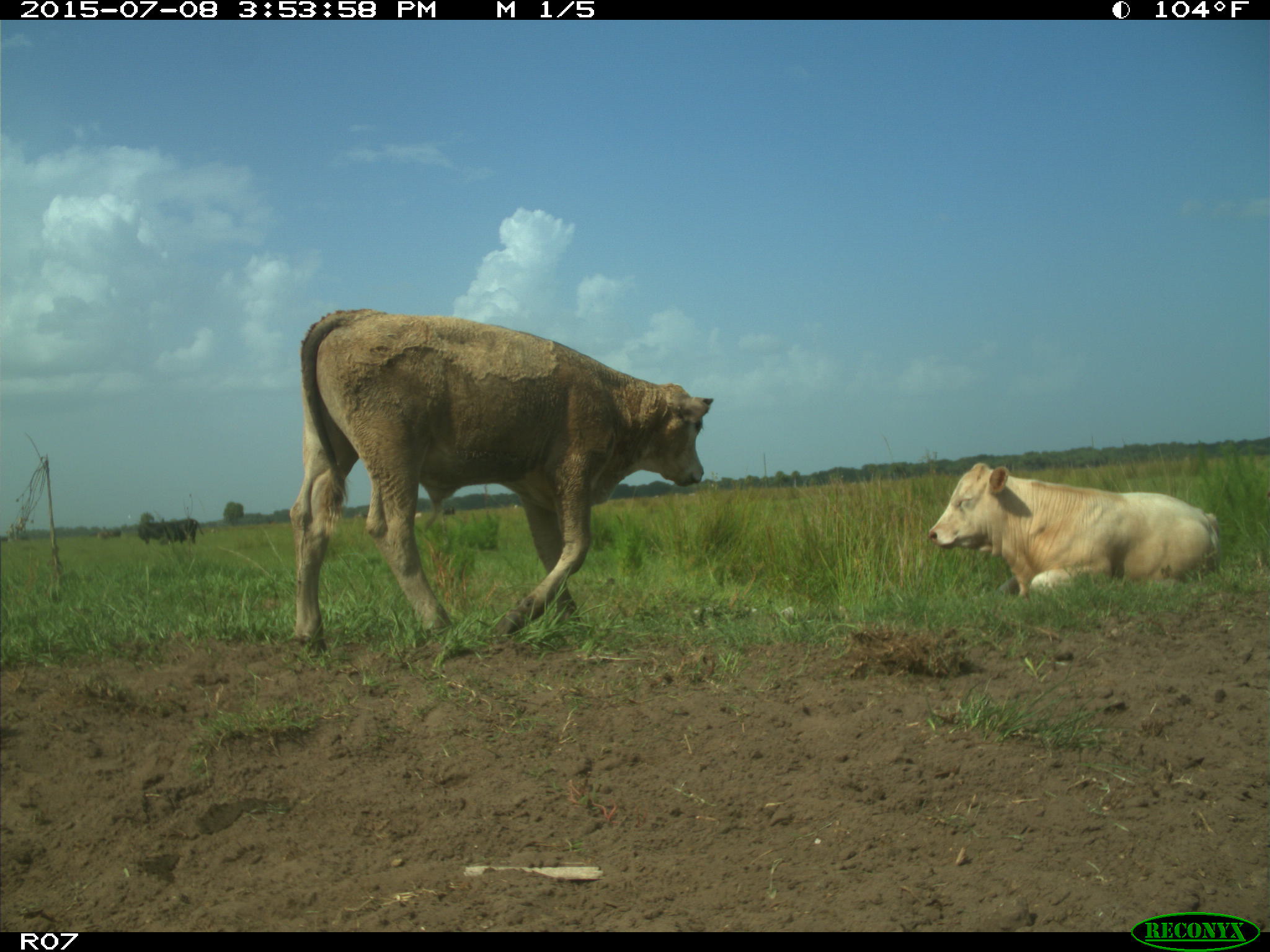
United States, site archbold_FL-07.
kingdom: Animalia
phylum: Chordata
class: Mammalia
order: Artiodactyla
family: Bovidae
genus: Bos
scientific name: Bos taurus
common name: domestic cow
Bos taurus (domestic cow).